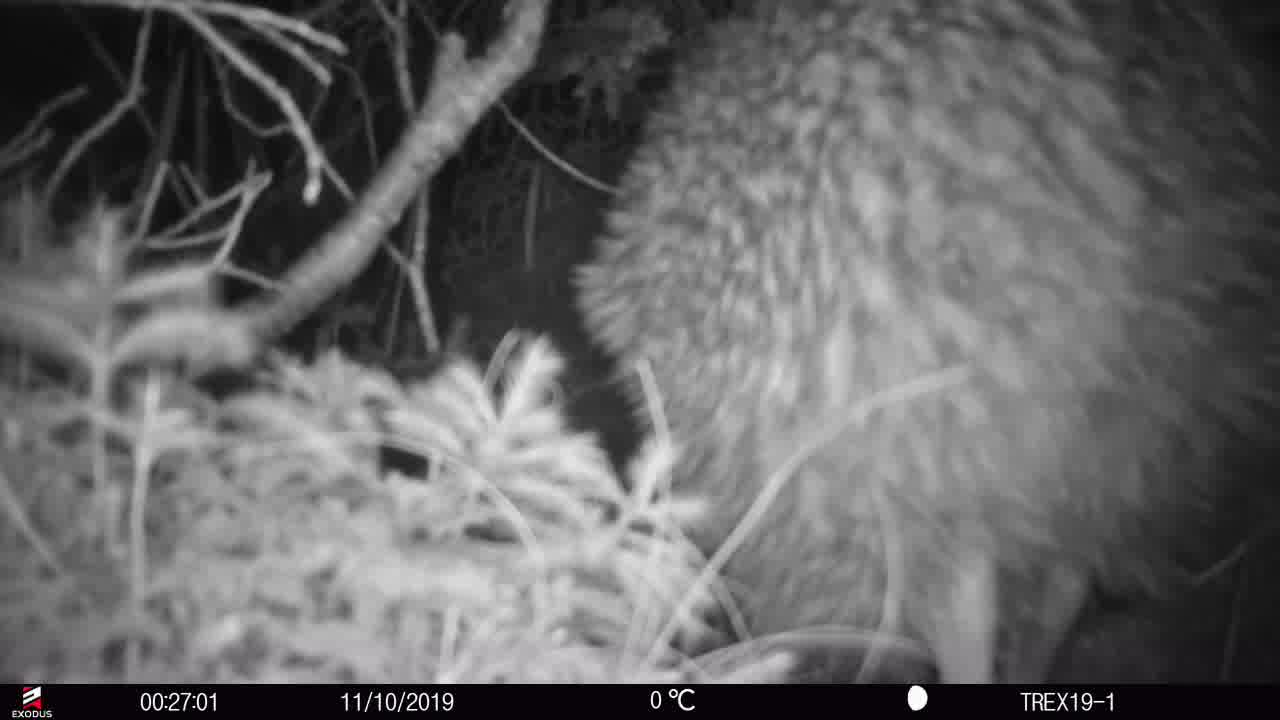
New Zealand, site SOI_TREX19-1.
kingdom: Animalia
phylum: Chordata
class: Aves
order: Apterygiformes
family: Apterygidae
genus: Apteryx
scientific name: Apteryx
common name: kiwi